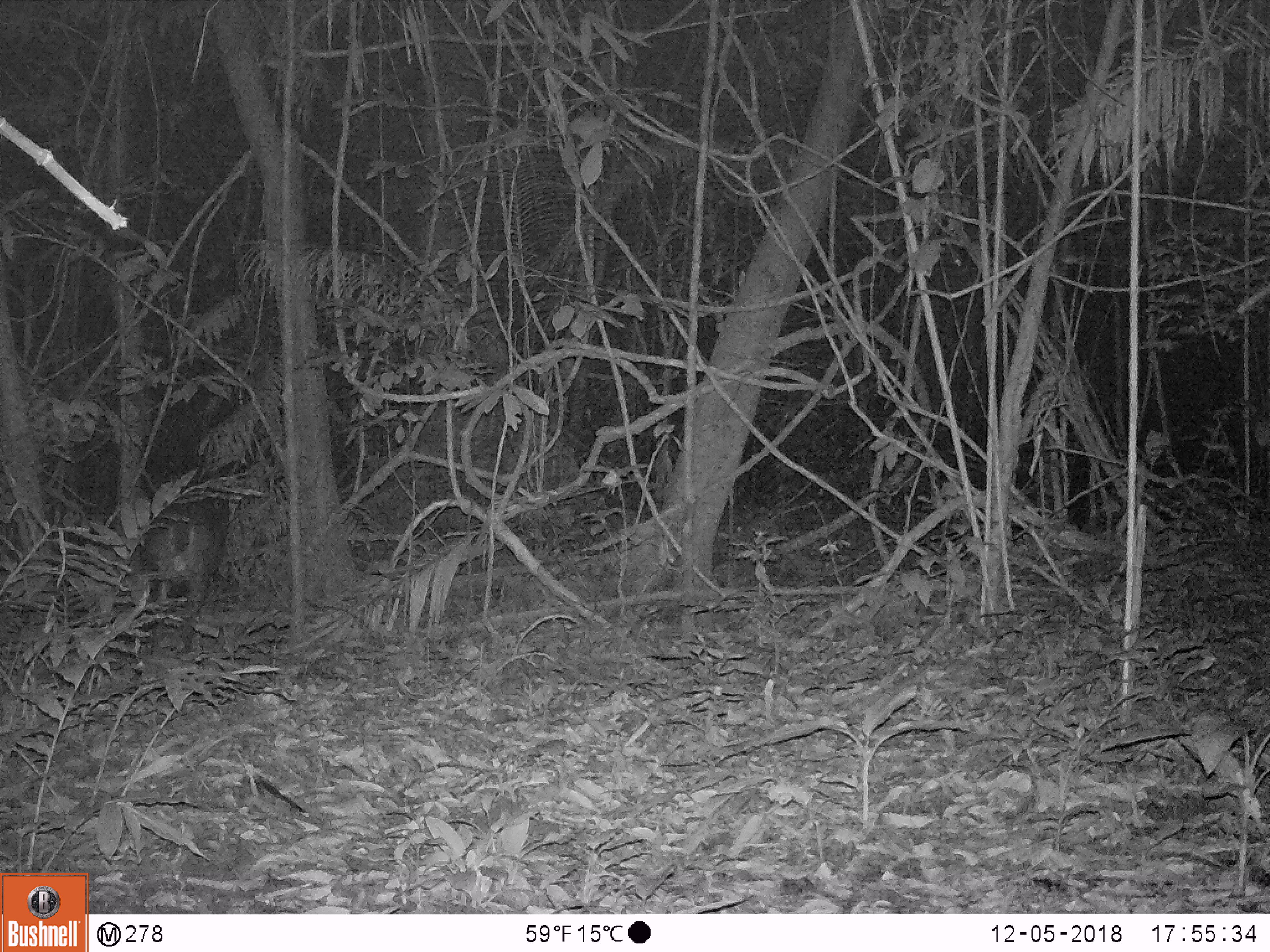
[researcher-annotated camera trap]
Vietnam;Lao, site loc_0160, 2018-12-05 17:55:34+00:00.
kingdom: Animalia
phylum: Chordata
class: Mammalia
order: Artiodactyla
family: Cervidae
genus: Muntiacus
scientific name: Muntiacus vuquangensis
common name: large-antlered muntjac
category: large antlered muntjac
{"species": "large antlered muntjac (large-antlered muntjac) (Muntiacus vuquangensis)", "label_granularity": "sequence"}